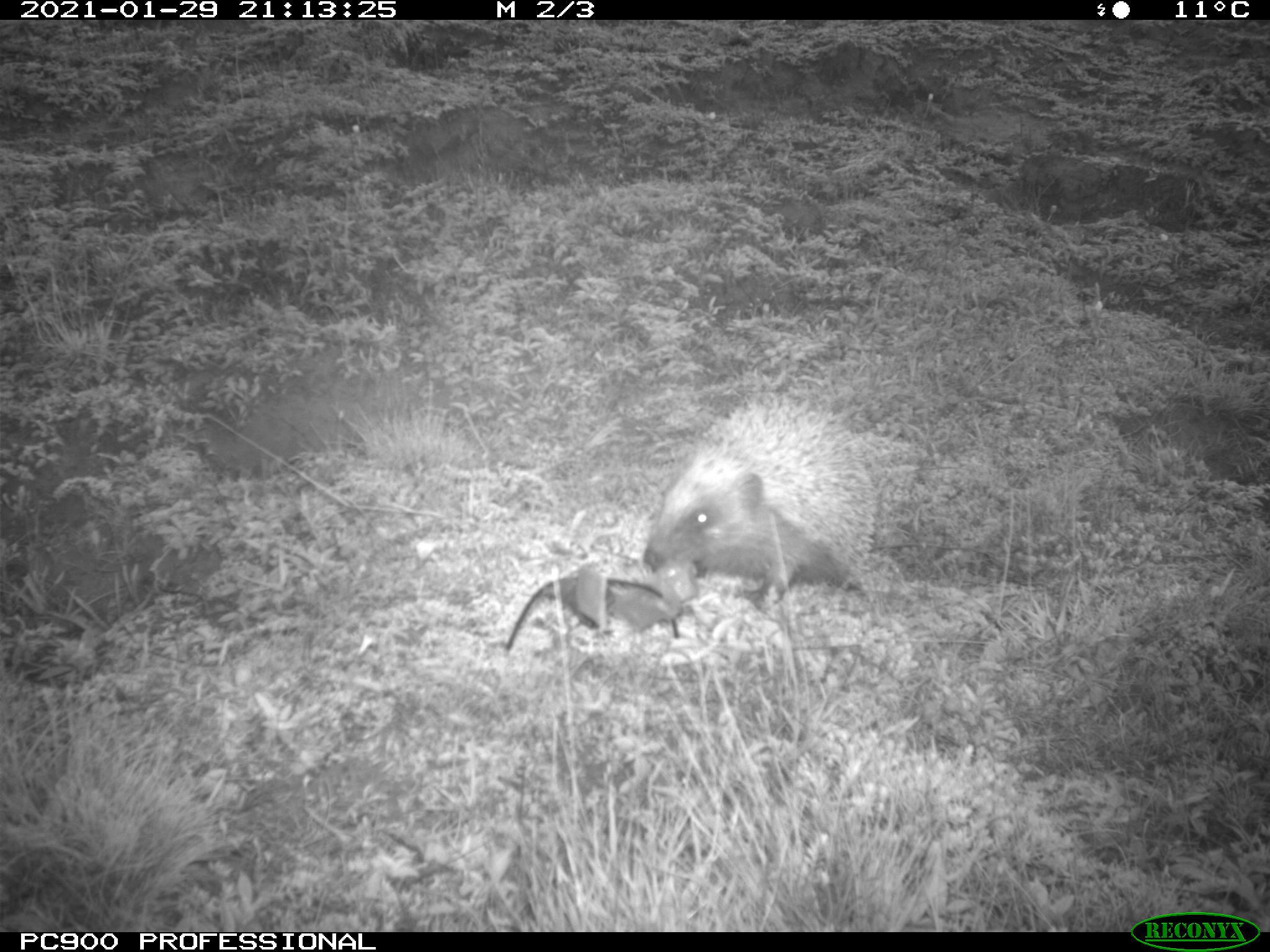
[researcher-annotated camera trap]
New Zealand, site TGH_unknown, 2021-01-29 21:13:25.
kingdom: Animalia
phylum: Chordata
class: Mammalia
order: Eulipotyphla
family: Erinaceidae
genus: Erinaceus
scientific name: Erinaceus europaeus europaeus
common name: european hedgehog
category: hedgehog